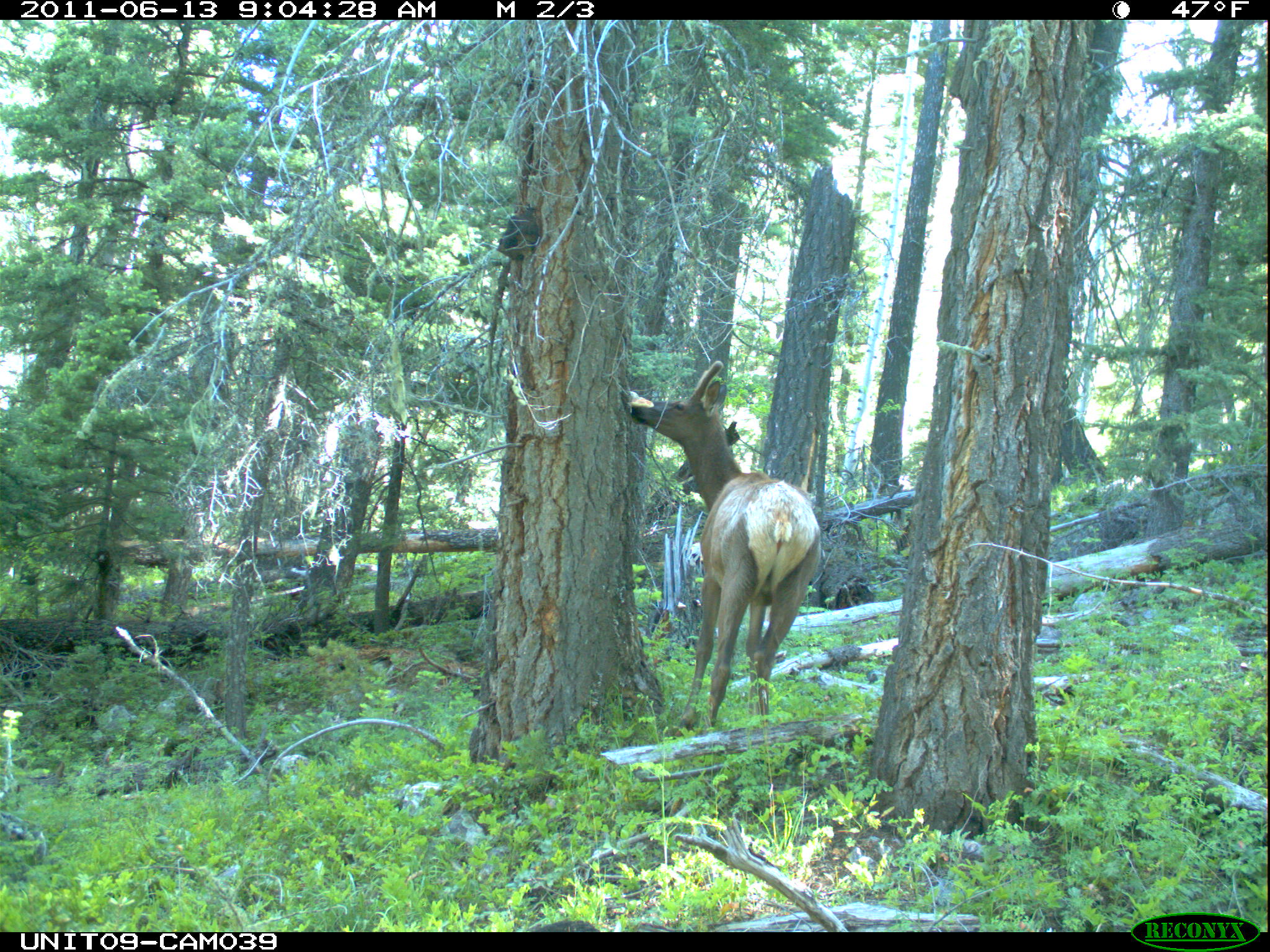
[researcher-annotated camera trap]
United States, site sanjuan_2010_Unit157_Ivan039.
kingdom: Animalia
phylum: Chordata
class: Mammalia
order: Artiodactyla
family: Cervidae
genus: Cervus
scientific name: Cervus elaphus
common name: red deer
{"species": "Cervus elaphus (red deer)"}